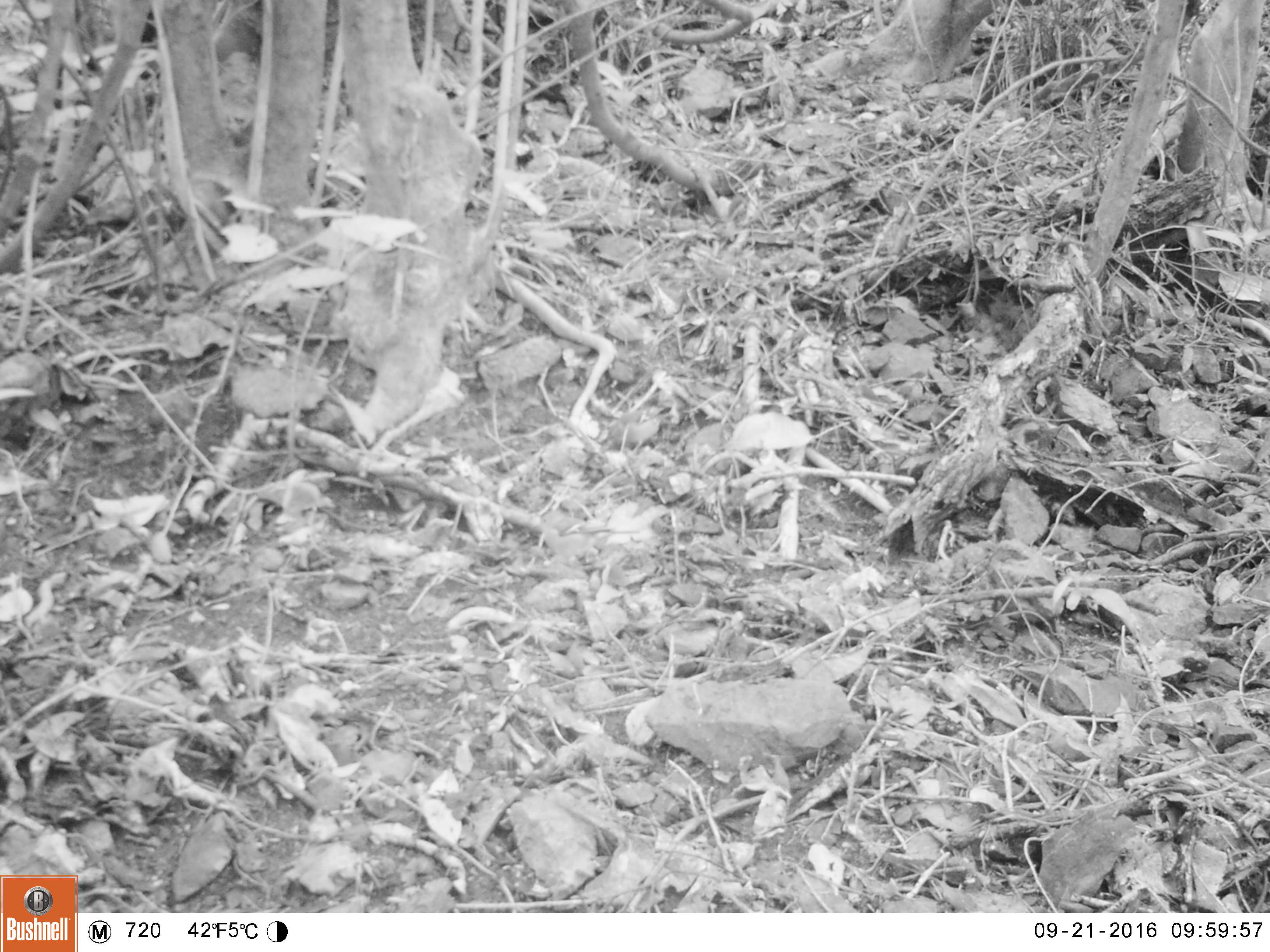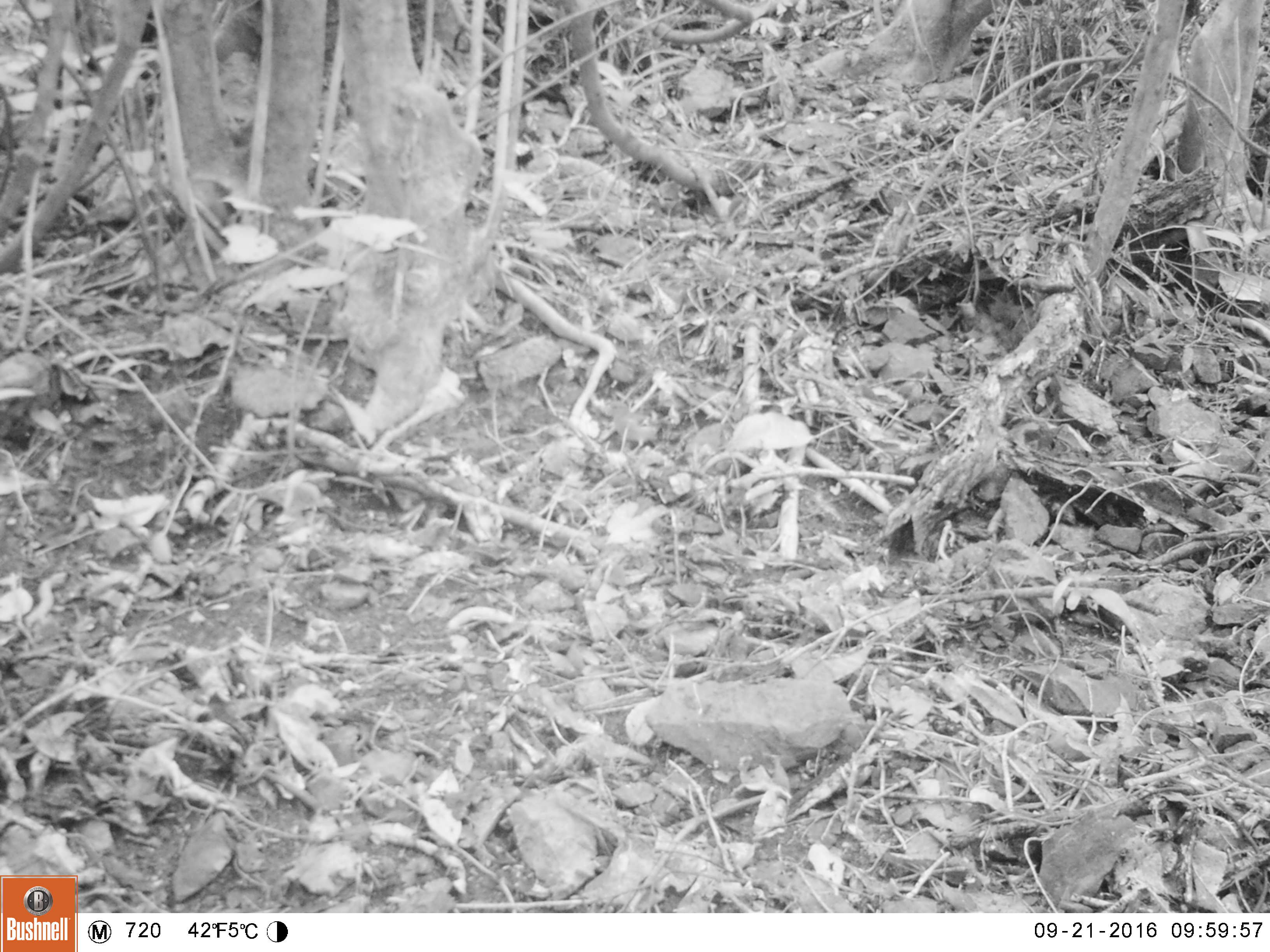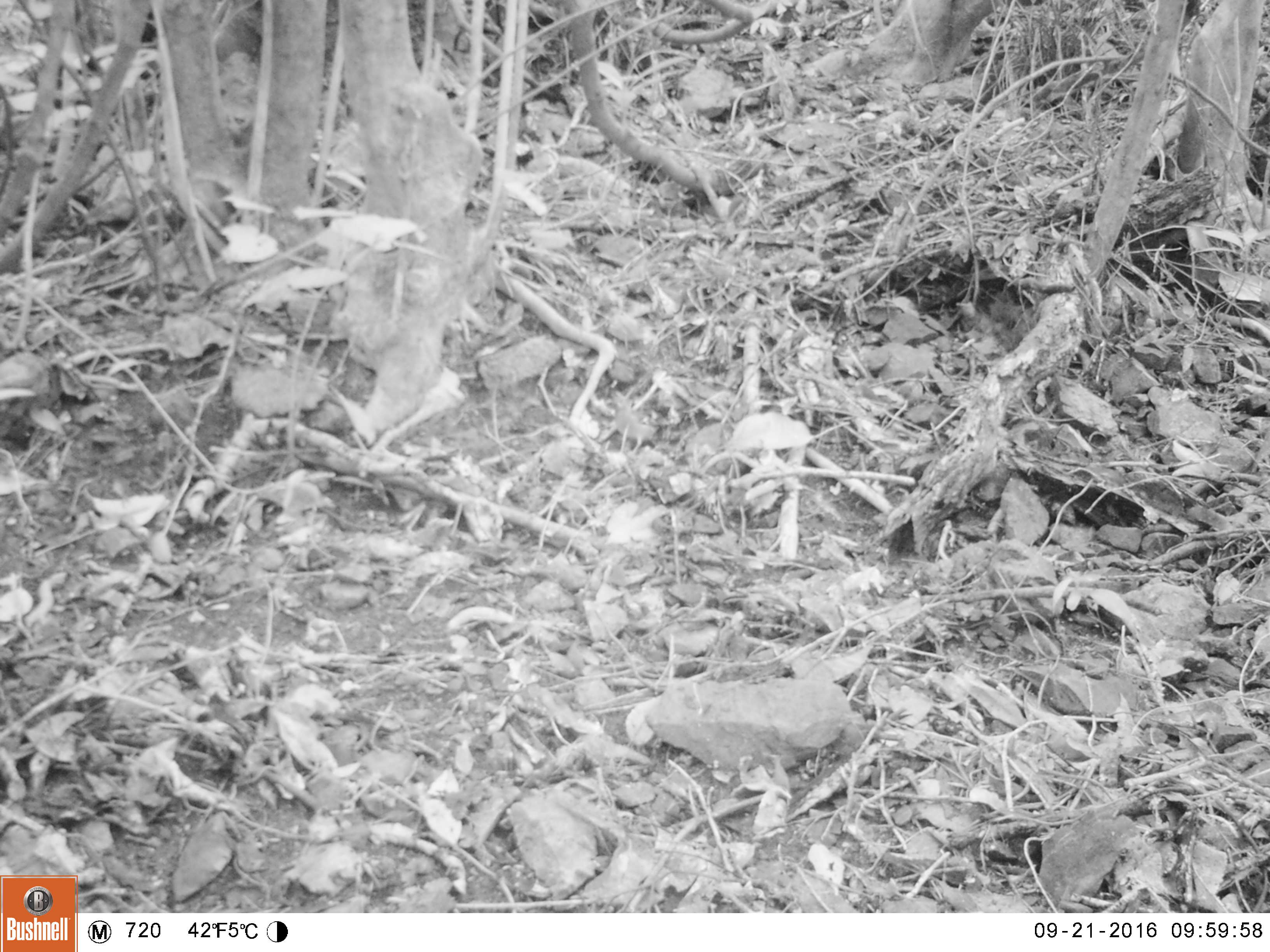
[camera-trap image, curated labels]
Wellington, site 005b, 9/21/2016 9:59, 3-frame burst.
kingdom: Animalia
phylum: Chordata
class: Aves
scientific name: Aves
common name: bird